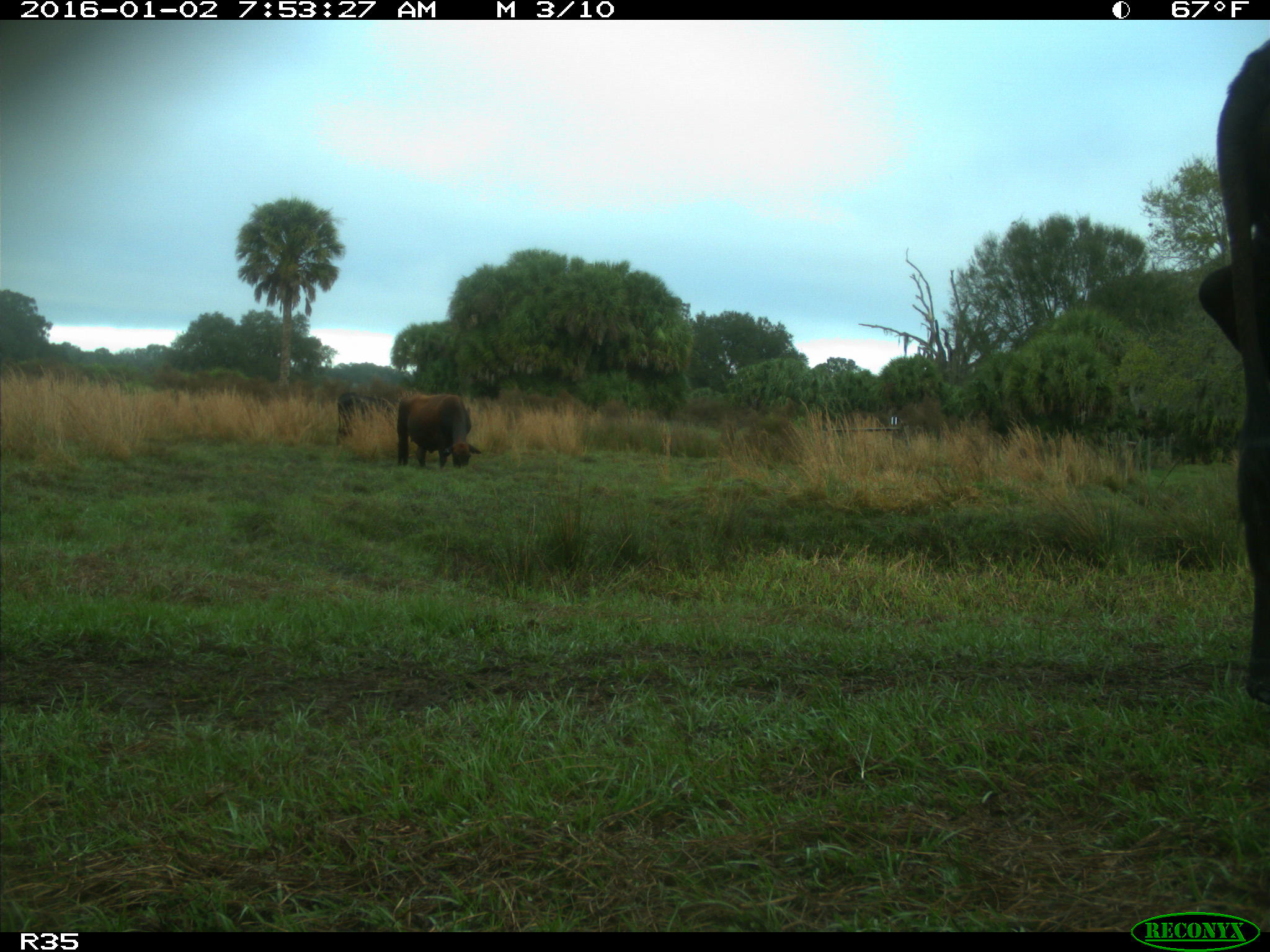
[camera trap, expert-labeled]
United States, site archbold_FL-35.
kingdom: Animalia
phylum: Chordata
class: Mammalia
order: Artiodactyla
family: Bovidae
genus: Bos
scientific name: Bos taurus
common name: domestic cow